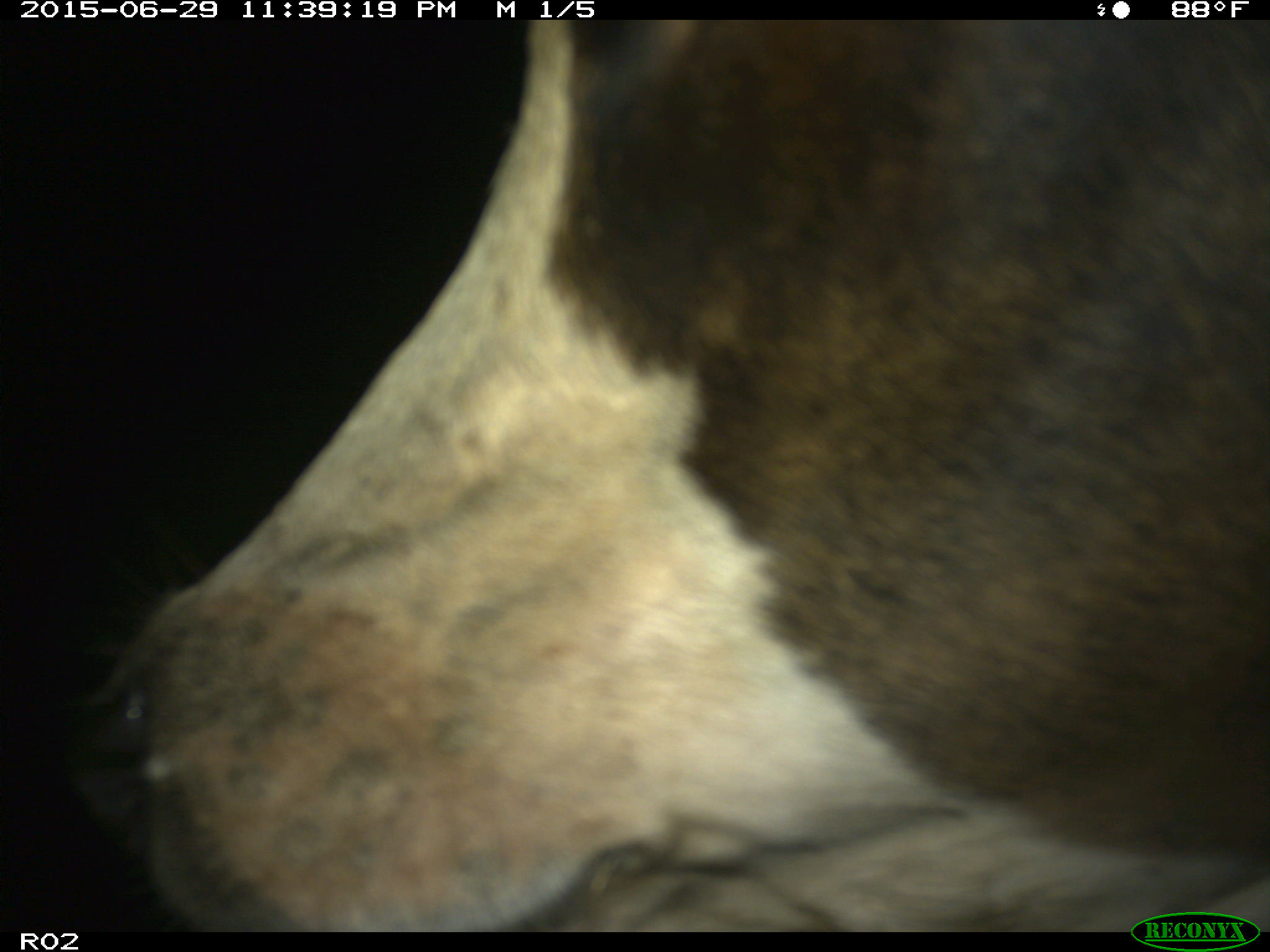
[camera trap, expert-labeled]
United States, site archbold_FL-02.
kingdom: Animalia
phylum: Chordata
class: Mammalia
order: Artiodactyla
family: Bovidae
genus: Bos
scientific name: Bos taurus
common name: domestic cow